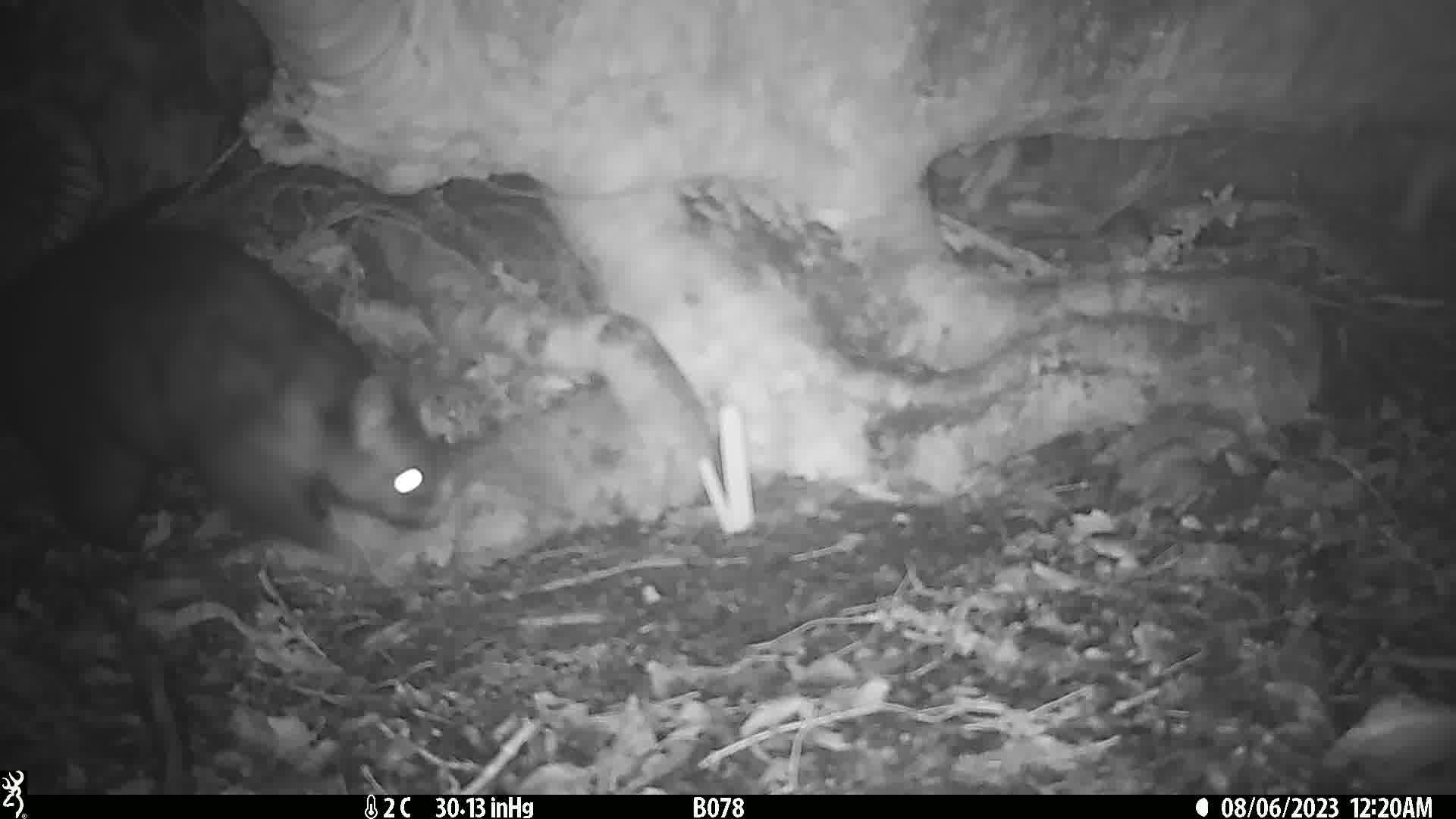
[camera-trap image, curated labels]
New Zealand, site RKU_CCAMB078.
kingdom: Animalia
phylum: Chordata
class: Mammalia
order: Diprotodontia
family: Phalangeridae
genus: Trichosurus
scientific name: Trichosurus vulpecula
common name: common brushtail possum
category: possum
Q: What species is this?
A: Possum (common brushtail possum) (Trichosurus vulpecula).